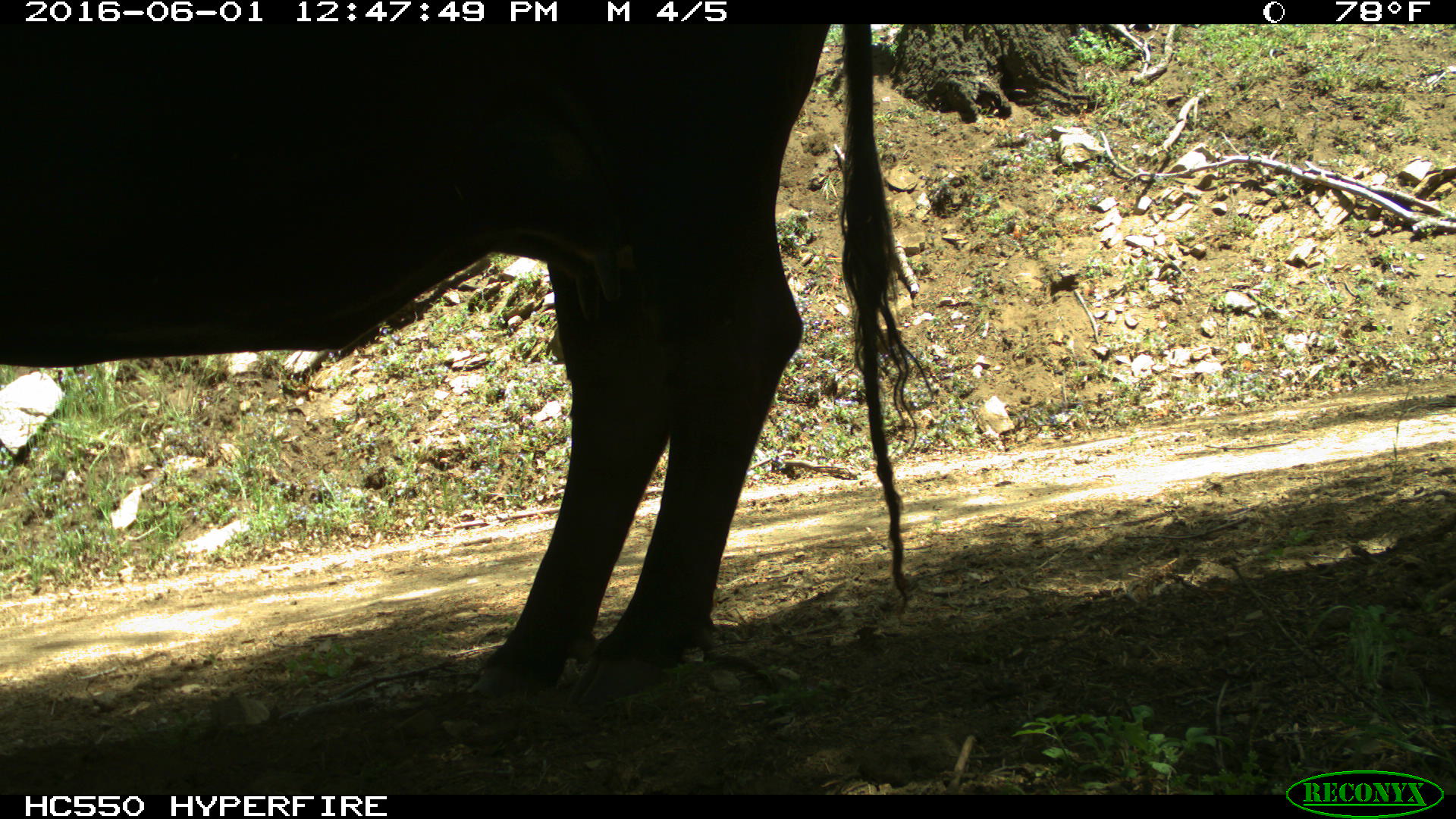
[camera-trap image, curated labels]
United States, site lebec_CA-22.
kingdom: Animalia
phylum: Chordata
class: Mammalia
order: Artiodactyla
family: Bovidae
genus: Bos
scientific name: Bos taurus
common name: domestic cow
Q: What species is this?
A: Bos taurus (domestic cow).